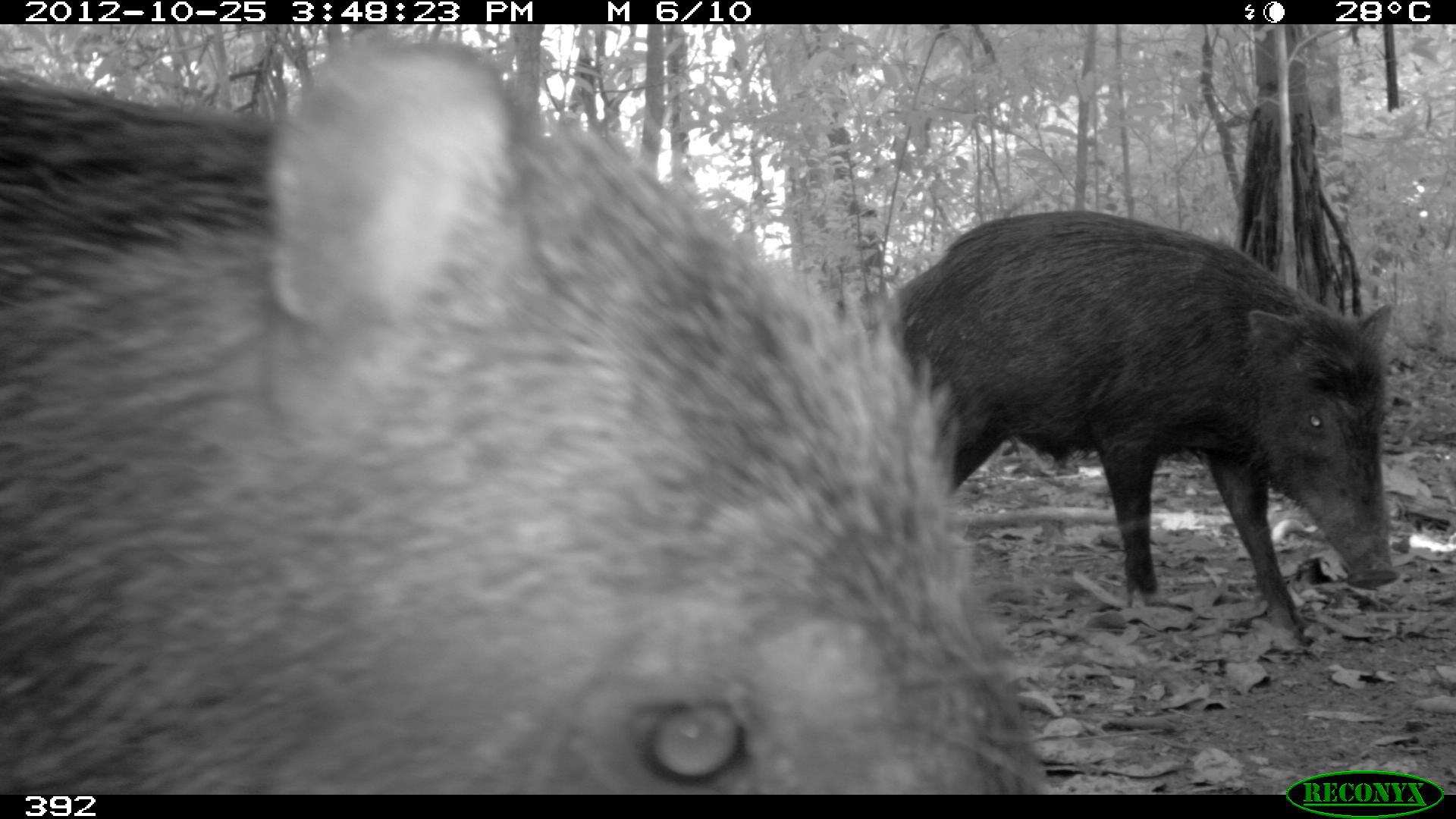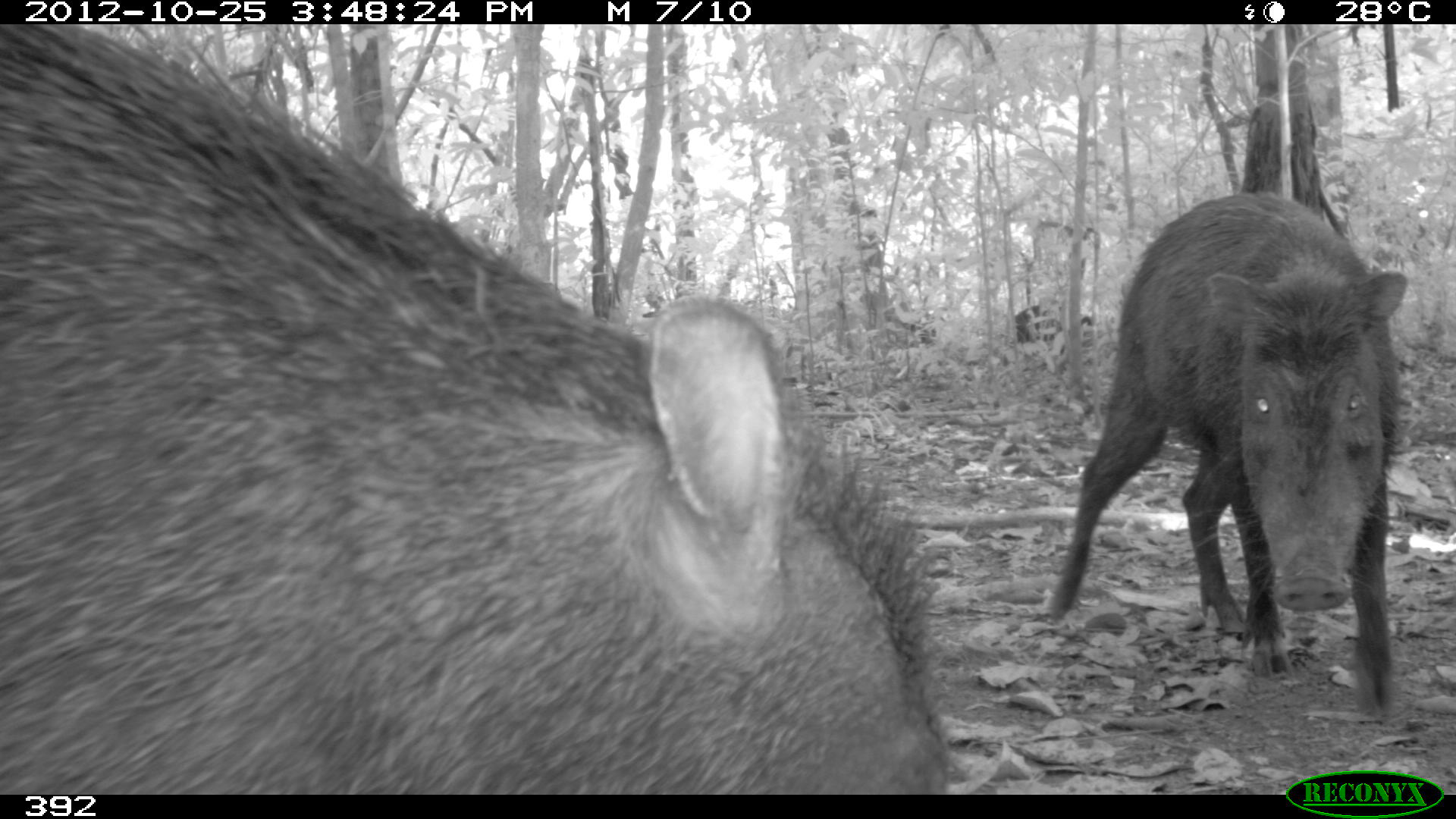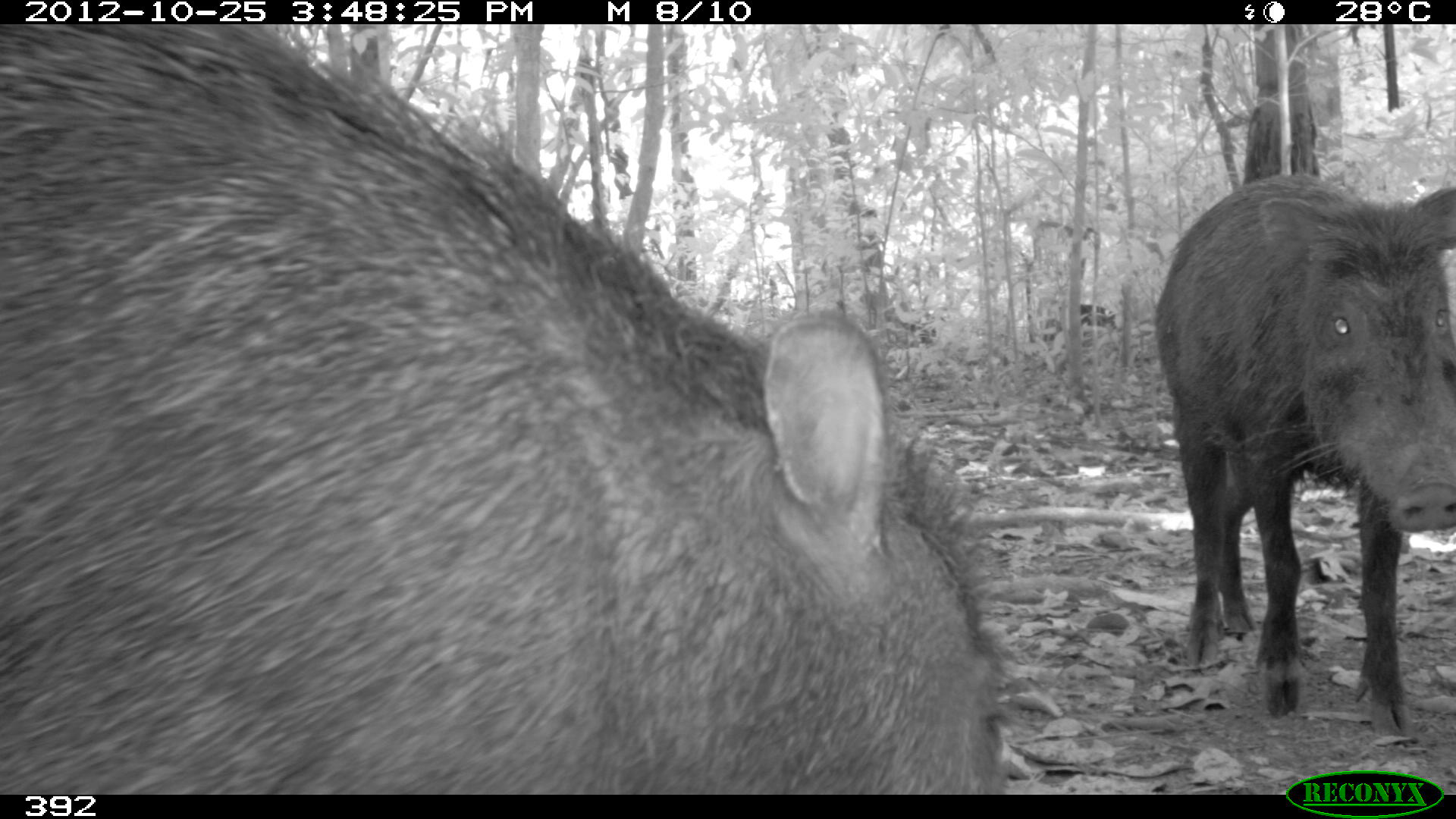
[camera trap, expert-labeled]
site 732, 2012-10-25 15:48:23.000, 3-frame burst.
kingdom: Animalia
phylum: Chordata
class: Mammalia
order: Artiodactyla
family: Tayassuidae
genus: Tayassu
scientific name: Tayassu pecari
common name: white-lipped peccary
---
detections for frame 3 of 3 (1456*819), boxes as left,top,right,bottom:
tayassu pecari: 0,24,999,795; 1150,172,1453,736